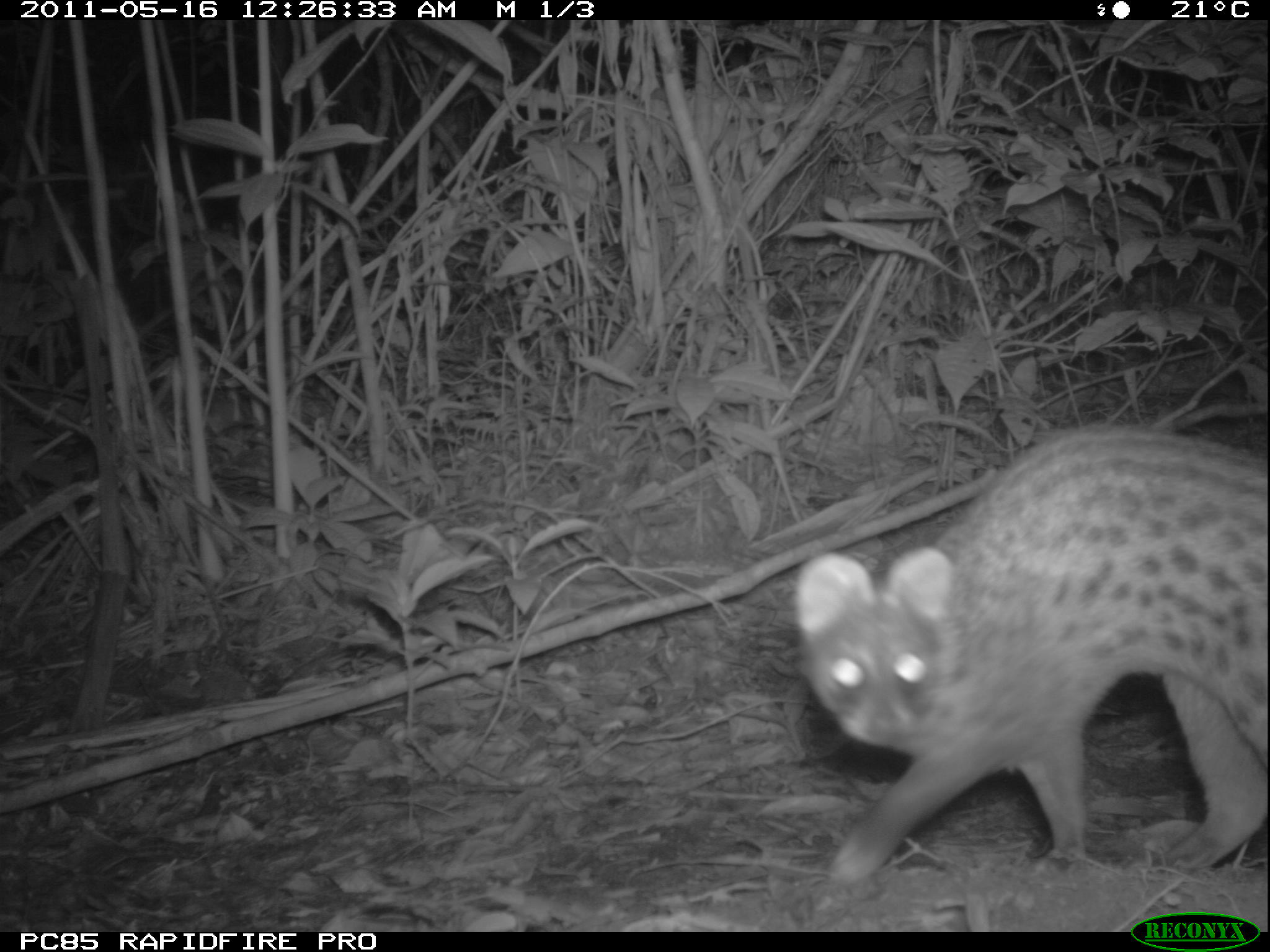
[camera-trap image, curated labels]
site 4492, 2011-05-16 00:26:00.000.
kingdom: Animalia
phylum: Chordata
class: Mammalia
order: Carnivora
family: Viverridae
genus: Viverricula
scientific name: Viverricula indica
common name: small indian civet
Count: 1.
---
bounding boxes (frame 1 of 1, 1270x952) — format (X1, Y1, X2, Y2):
viverricula indica: (787, 416, 1268, 890)